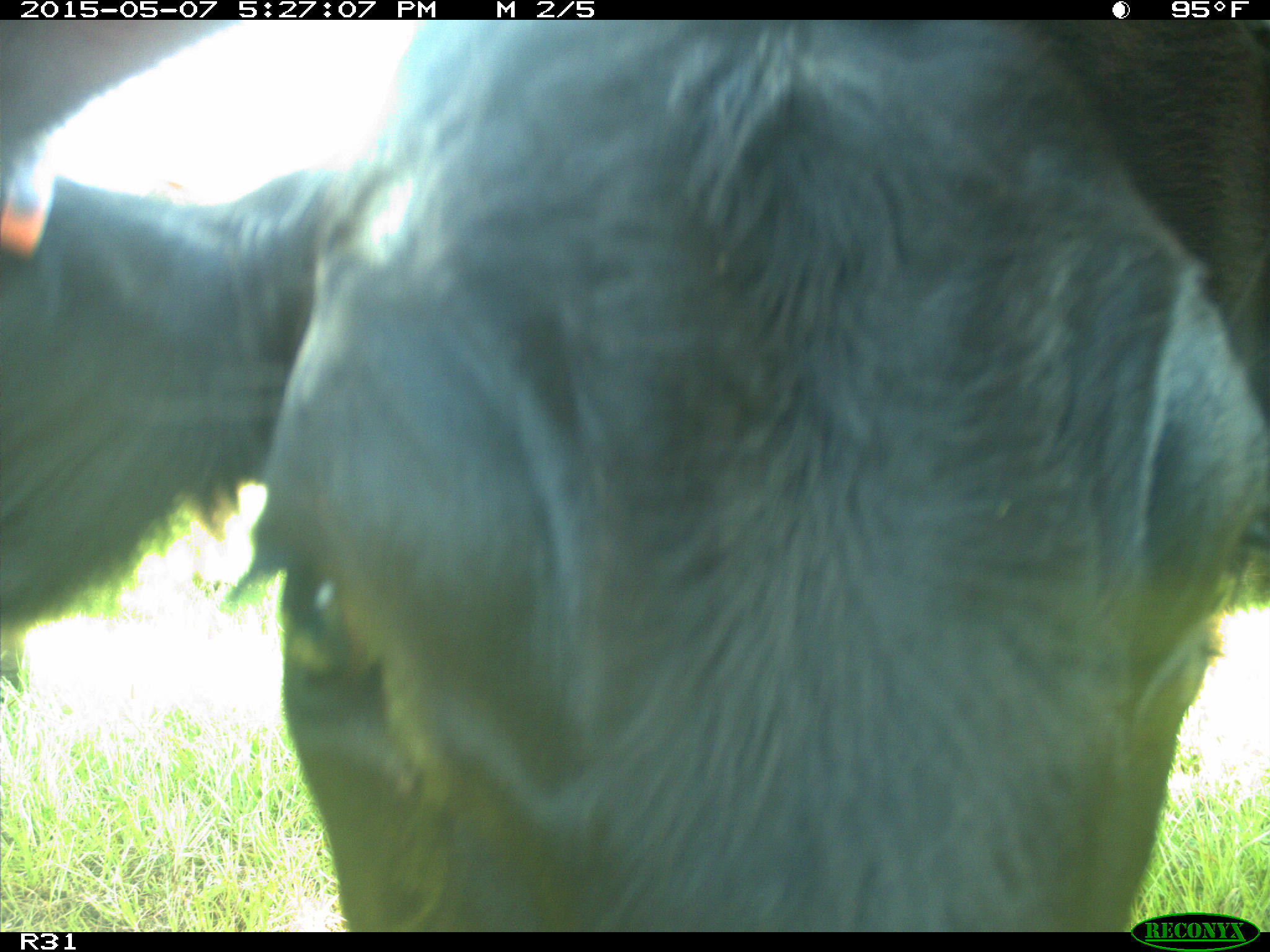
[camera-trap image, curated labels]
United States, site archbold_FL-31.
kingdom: Animalia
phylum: Chordata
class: Mammalia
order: Artiodactyla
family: Bovidae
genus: Bos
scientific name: Bos taurus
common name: domestic cow